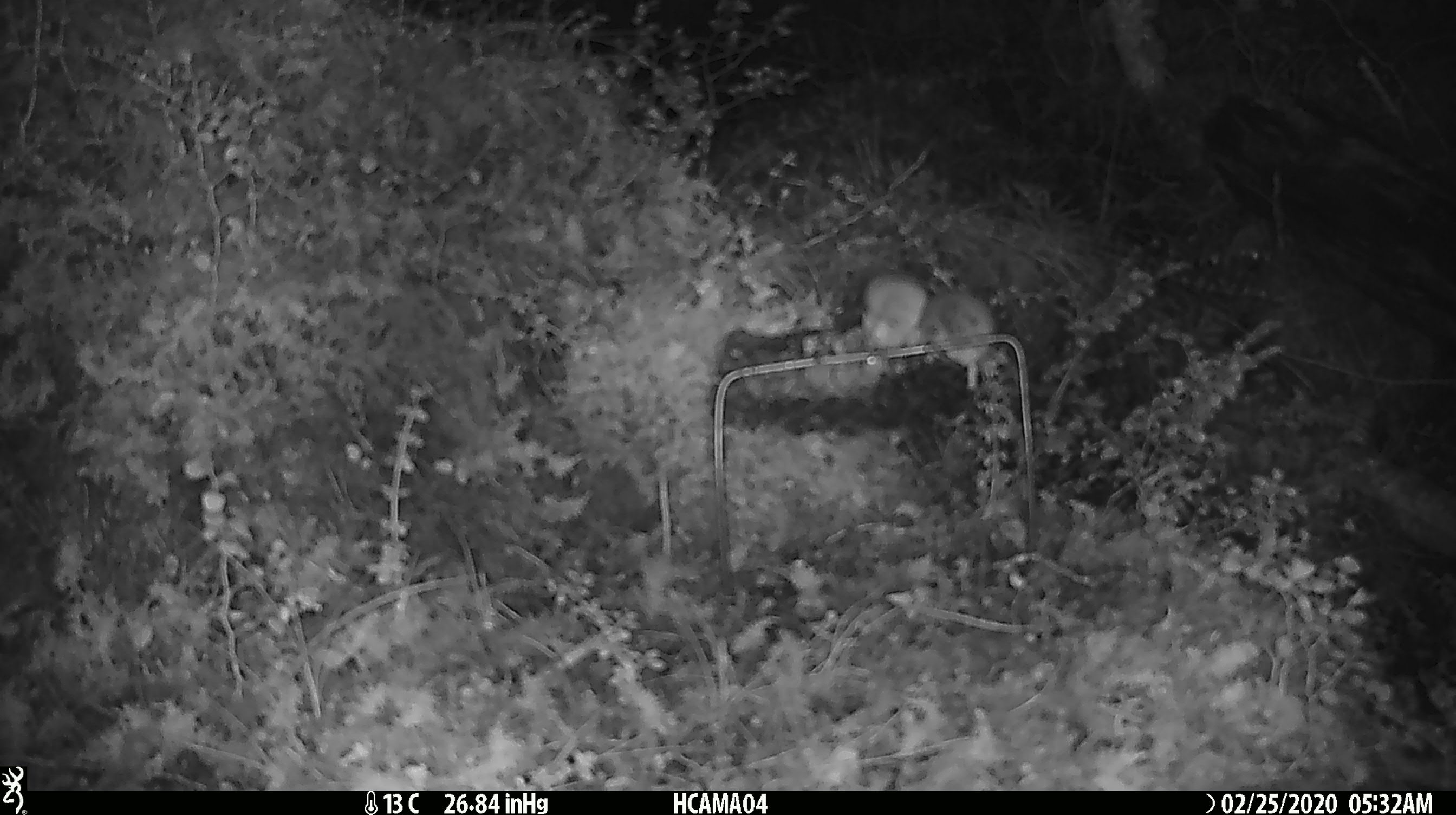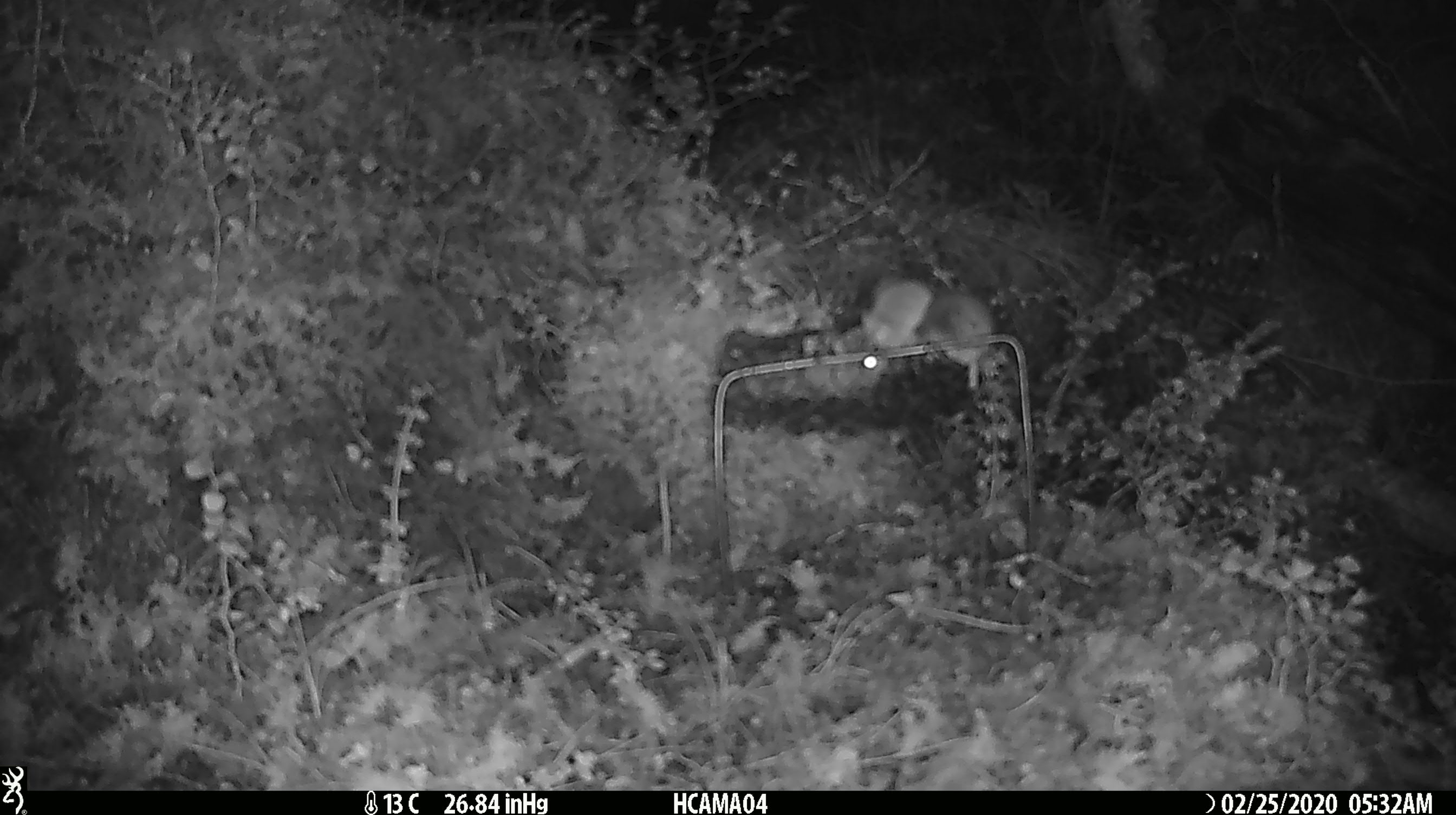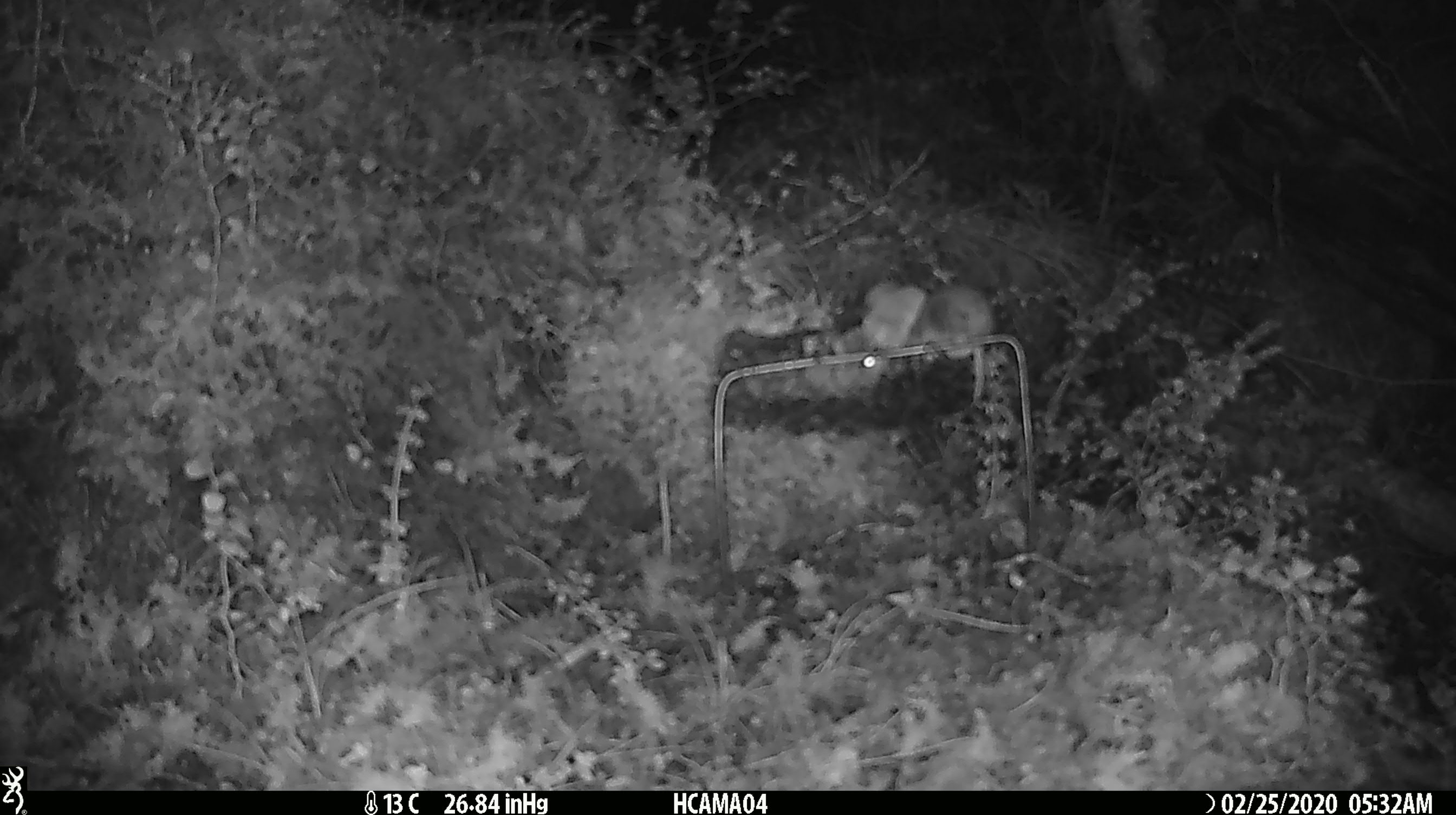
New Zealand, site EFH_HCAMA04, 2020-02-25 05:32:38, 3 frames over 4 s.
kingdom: Animalia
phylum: Chordata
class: Mammalia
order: Rodentia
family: Muridae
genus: Mus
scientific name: Mus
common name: mouse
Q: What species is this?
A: Mouse (Mus).